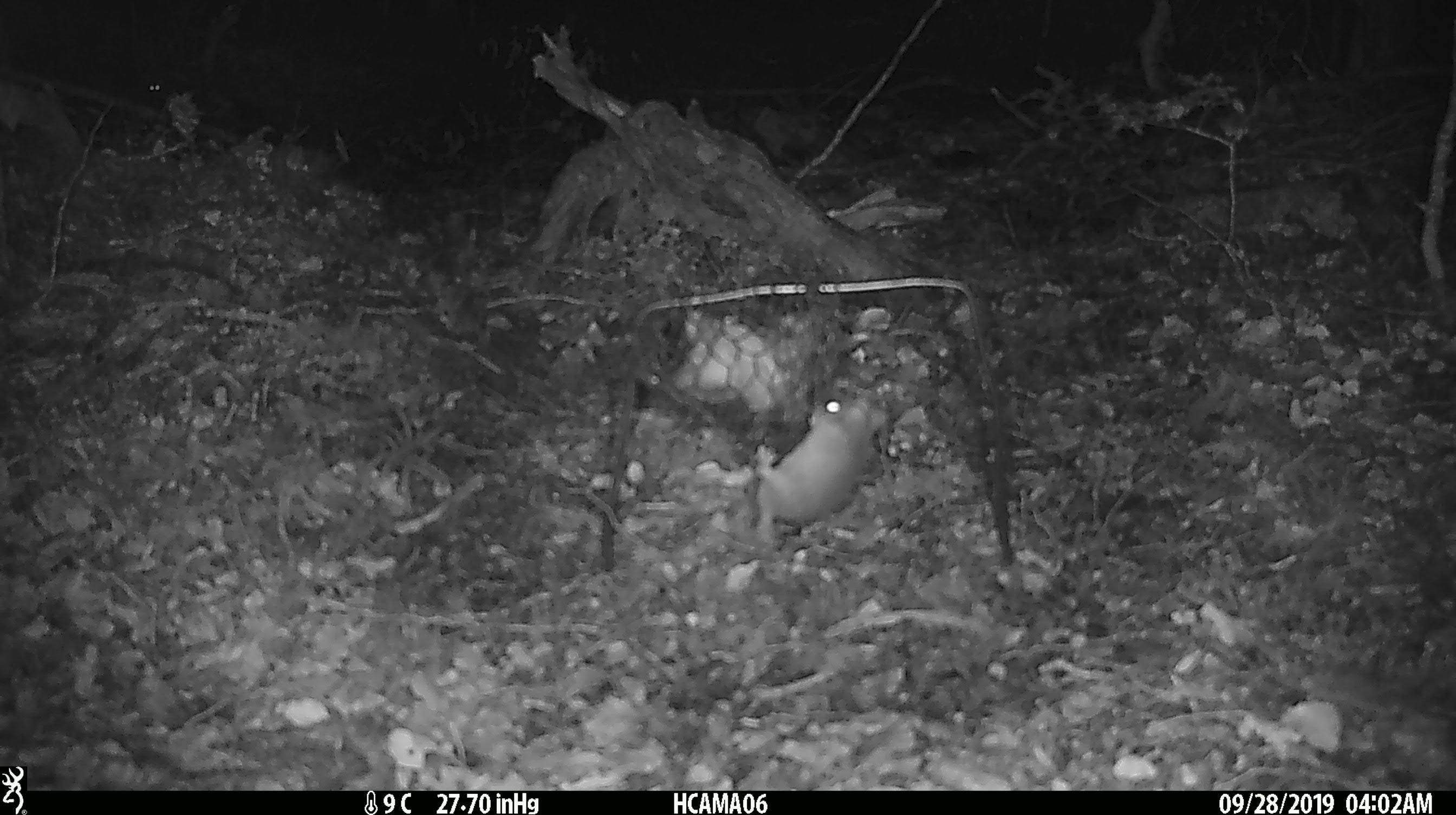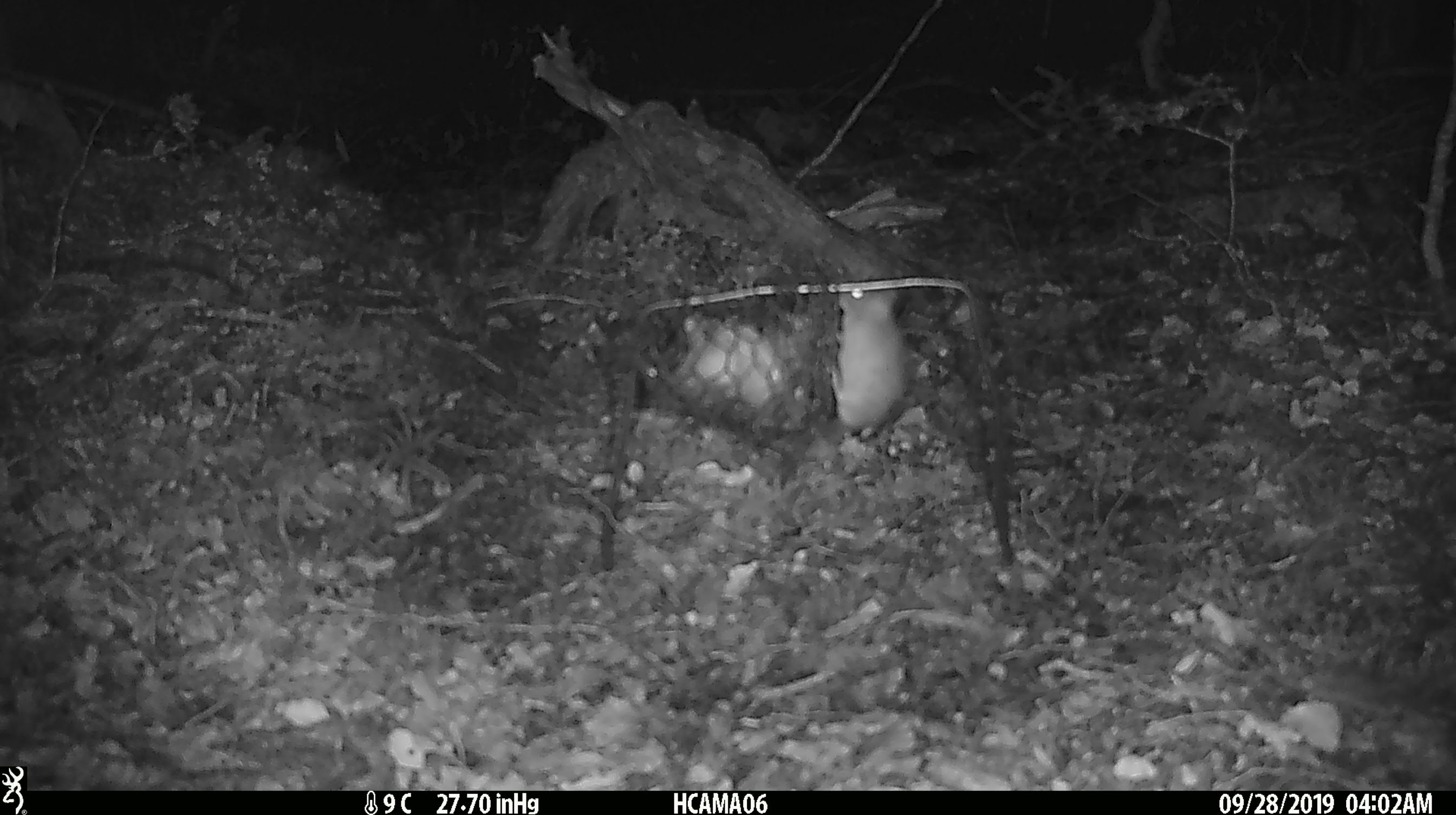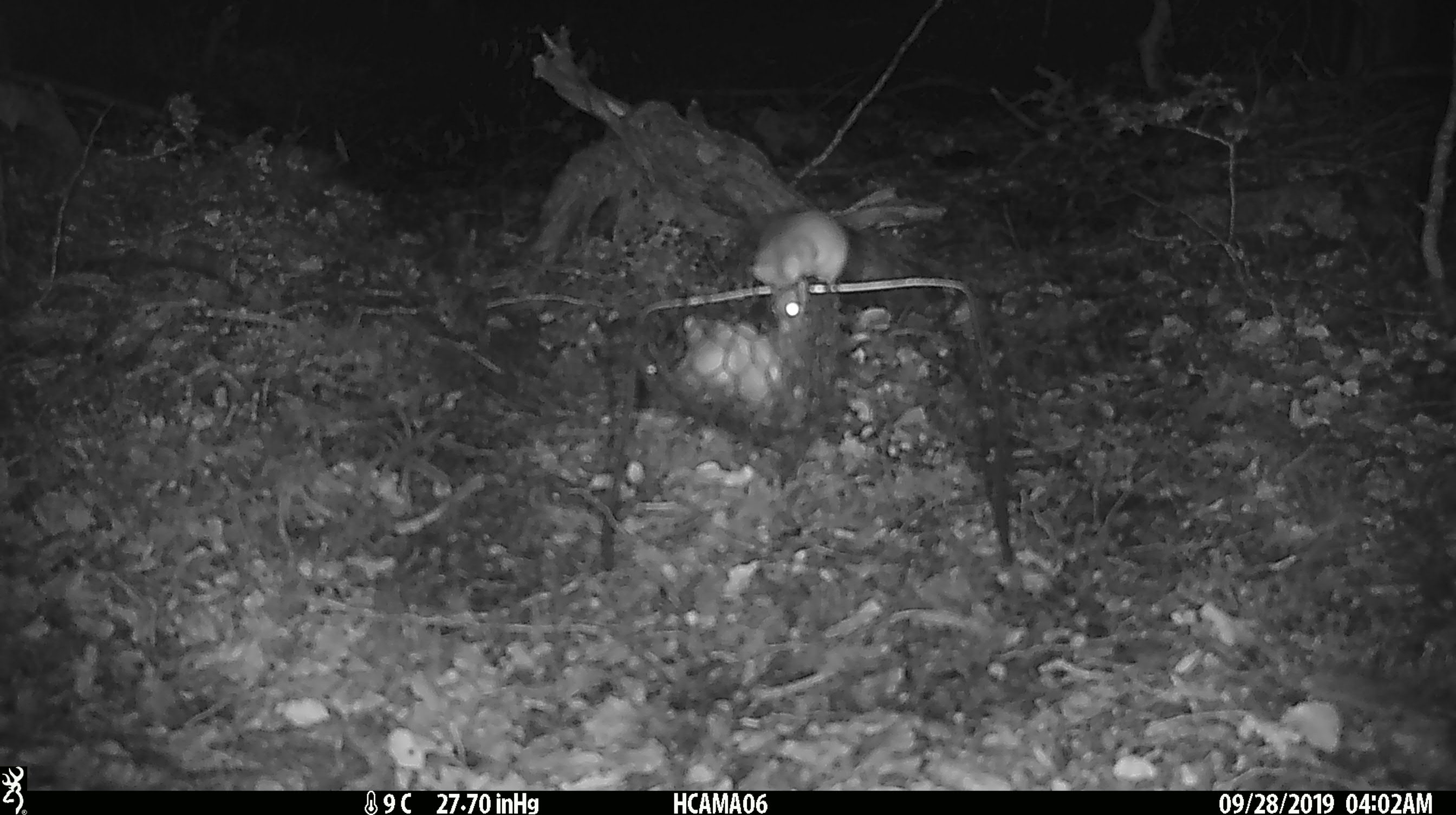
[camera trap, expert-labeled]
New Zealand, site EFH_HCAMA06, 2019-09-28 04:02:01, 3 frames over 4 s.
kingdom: Animalia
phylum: Chordata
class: Mammalia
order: Rodentia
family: Muridae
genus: Mus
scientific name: Mus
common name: mouse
Mouse (Mus).